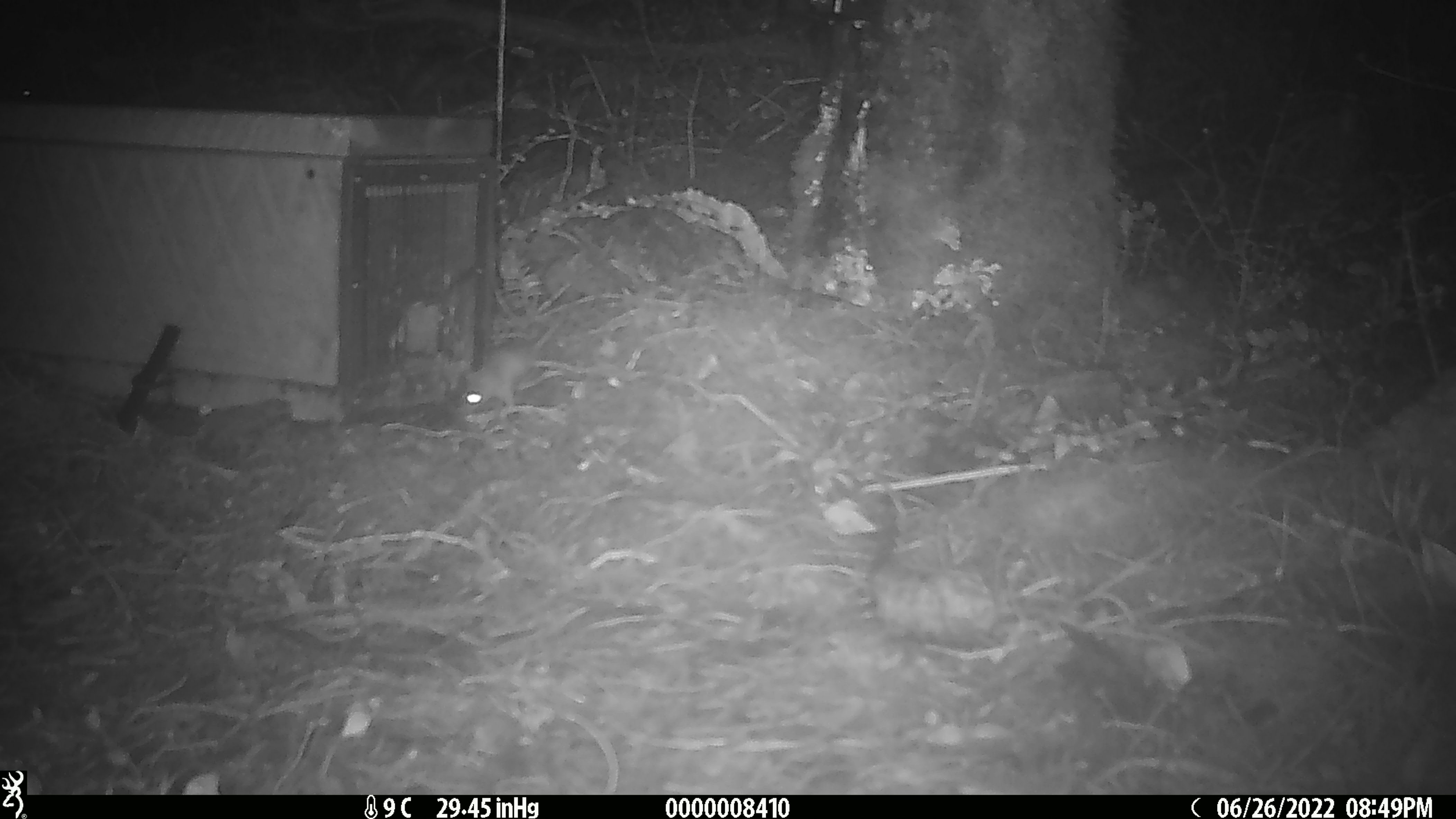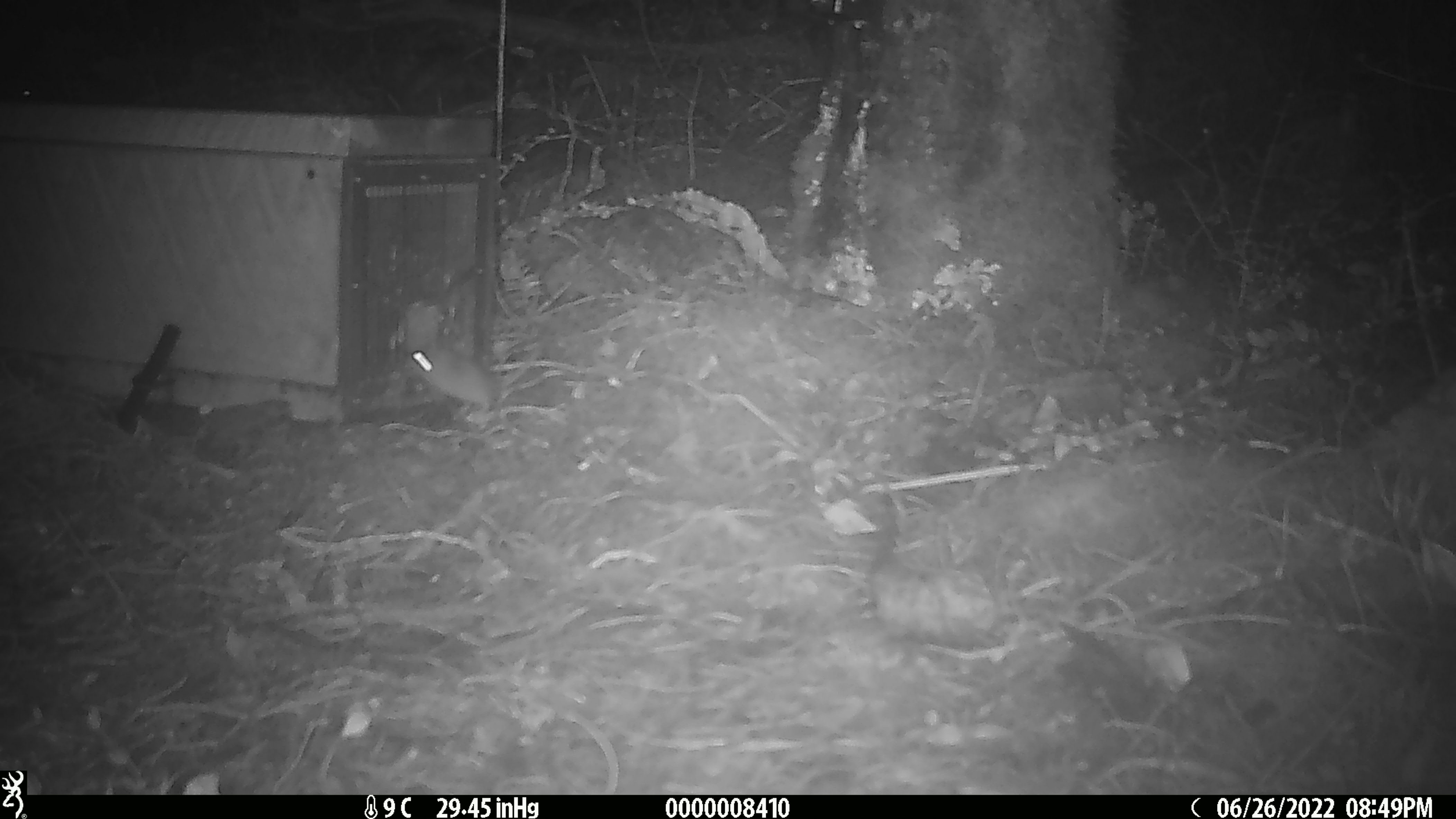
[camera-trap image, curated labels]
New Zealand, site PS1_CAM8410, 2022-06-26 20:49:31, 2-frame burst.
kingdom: Animalia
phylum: Chordata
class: Mammalia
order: Rodentia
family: Muridae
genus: Mus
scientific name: Mus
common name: mouse